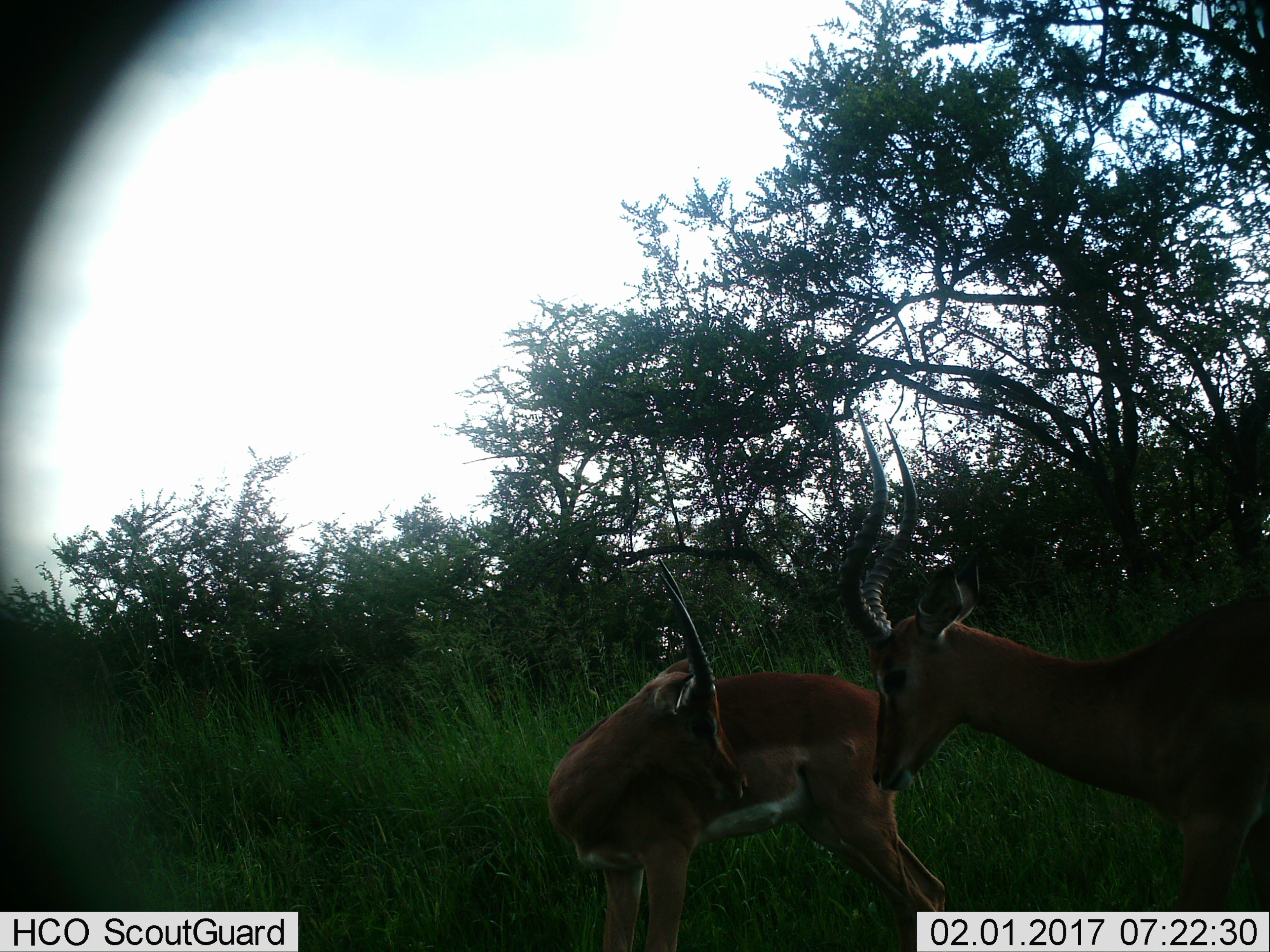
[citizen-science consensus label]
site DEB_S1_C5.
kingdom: Animalia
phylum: Chordata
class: Mammalia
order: Artiodactyla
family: Bovidae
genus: Aepyceros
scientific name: Aepyceros melampus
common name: impala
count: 2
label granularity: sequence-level